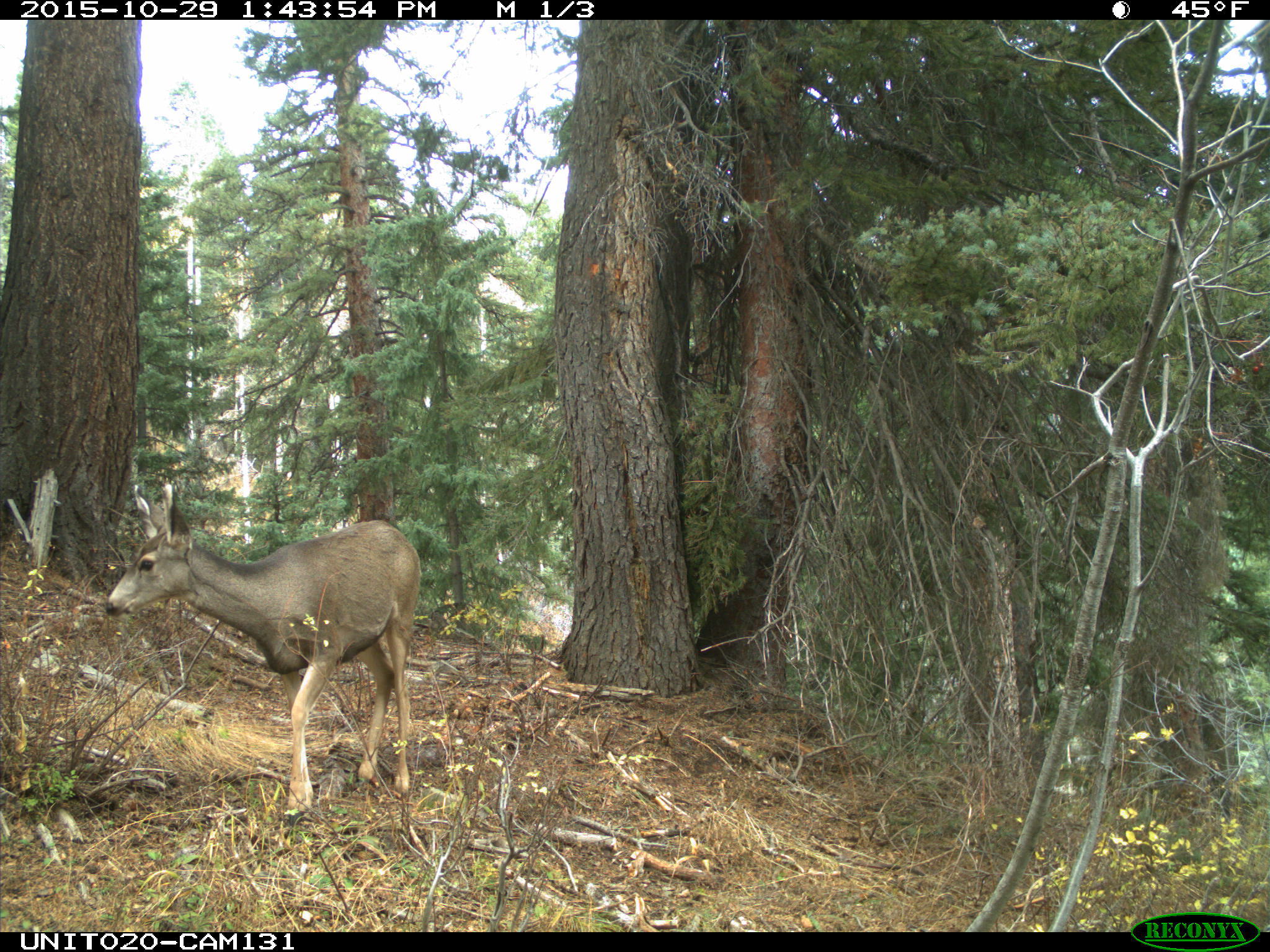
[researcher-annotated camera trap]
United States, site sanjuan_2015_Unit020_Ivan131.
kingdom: Animalia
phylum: Chordata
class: Mammalia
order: Artiodactyla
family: Cervidae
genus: Odocoileus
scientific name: Odocoileus hemionus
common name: mule deer